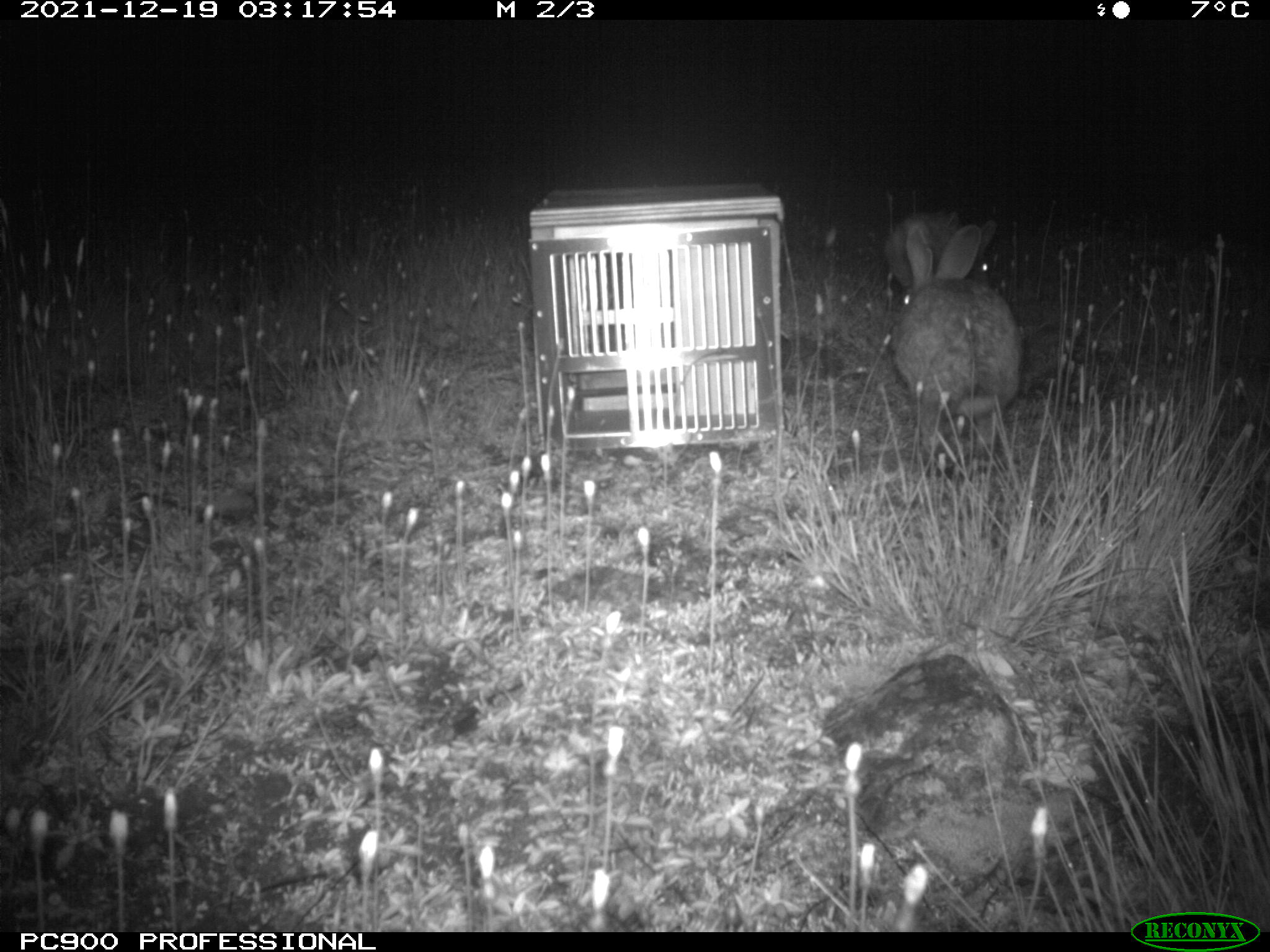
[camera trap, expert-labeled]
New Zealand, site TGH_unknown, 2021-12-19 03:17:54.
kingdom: Animalia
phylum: Chordata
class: Mammalia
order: Lagomorpha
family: Leporidae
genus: Oryctolagus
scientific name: Oryctolagus cuniculus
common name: european rabbit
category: rabbit